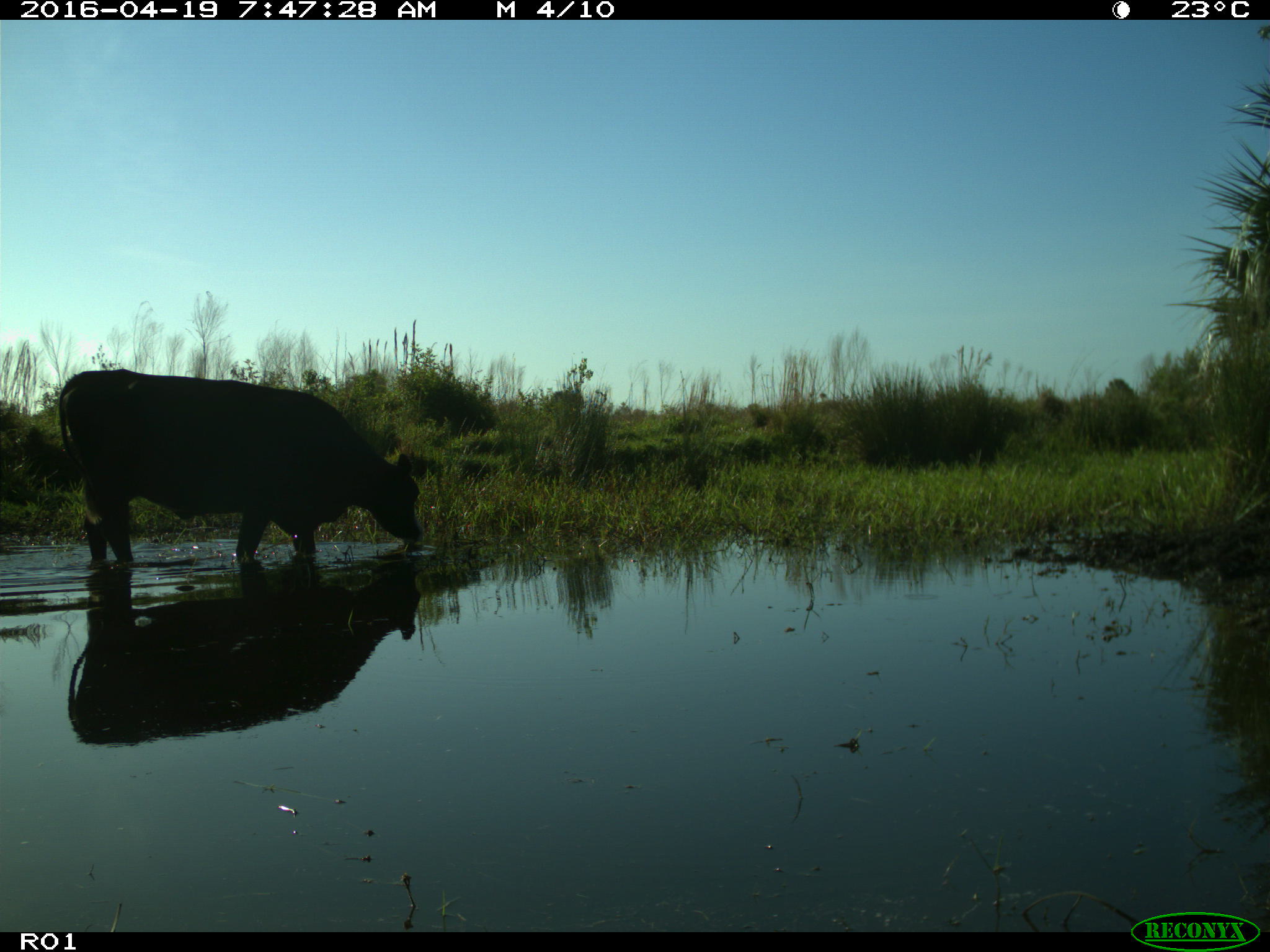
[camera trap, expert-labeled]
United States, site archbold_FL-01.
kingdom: Animalia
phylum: Chordata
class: Mammalia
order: Artiodactyla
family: Bovidae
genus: Bos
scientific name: Bos taurus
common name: domestic cow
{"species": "Bos taurus (domestic cow)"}